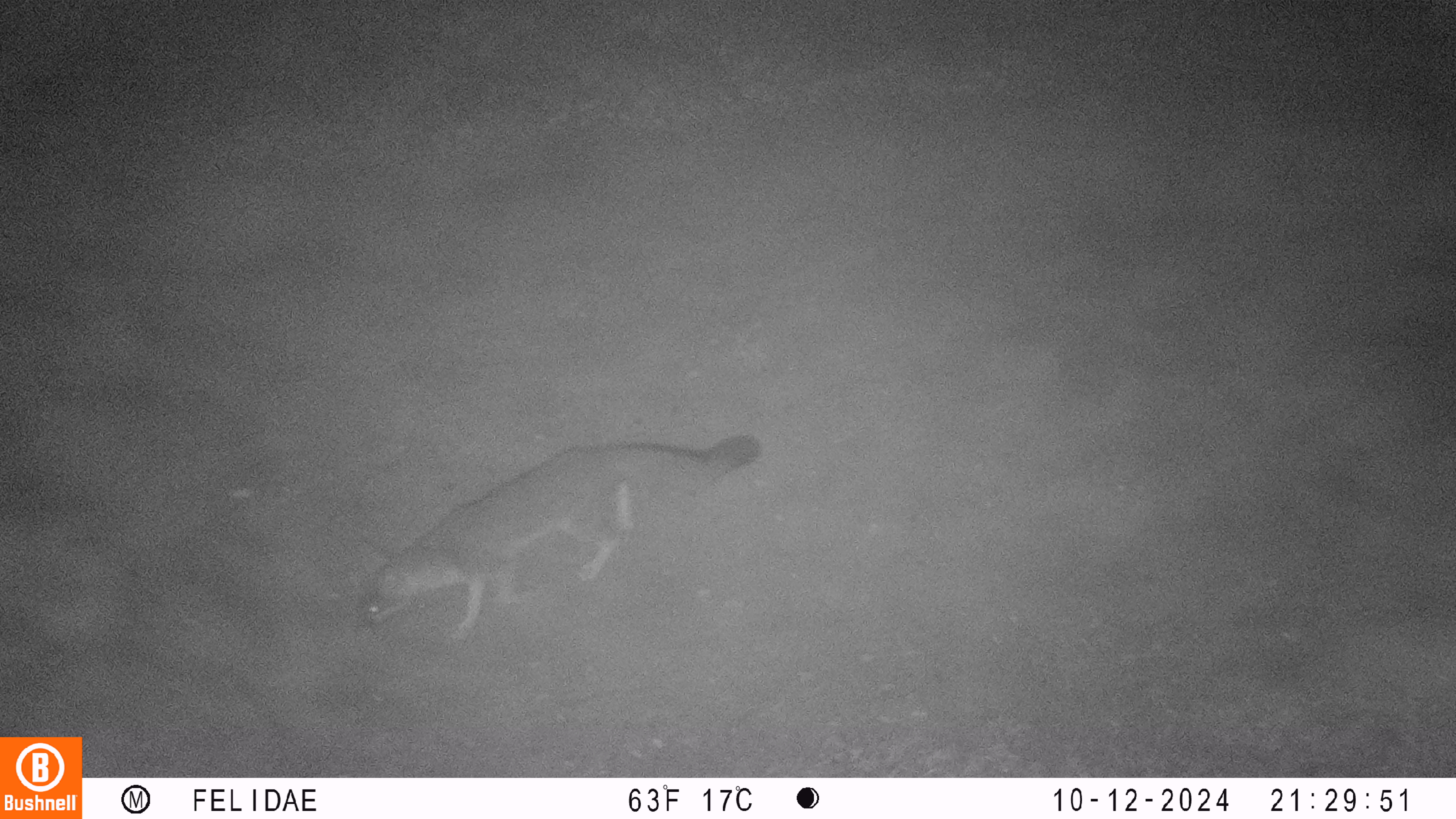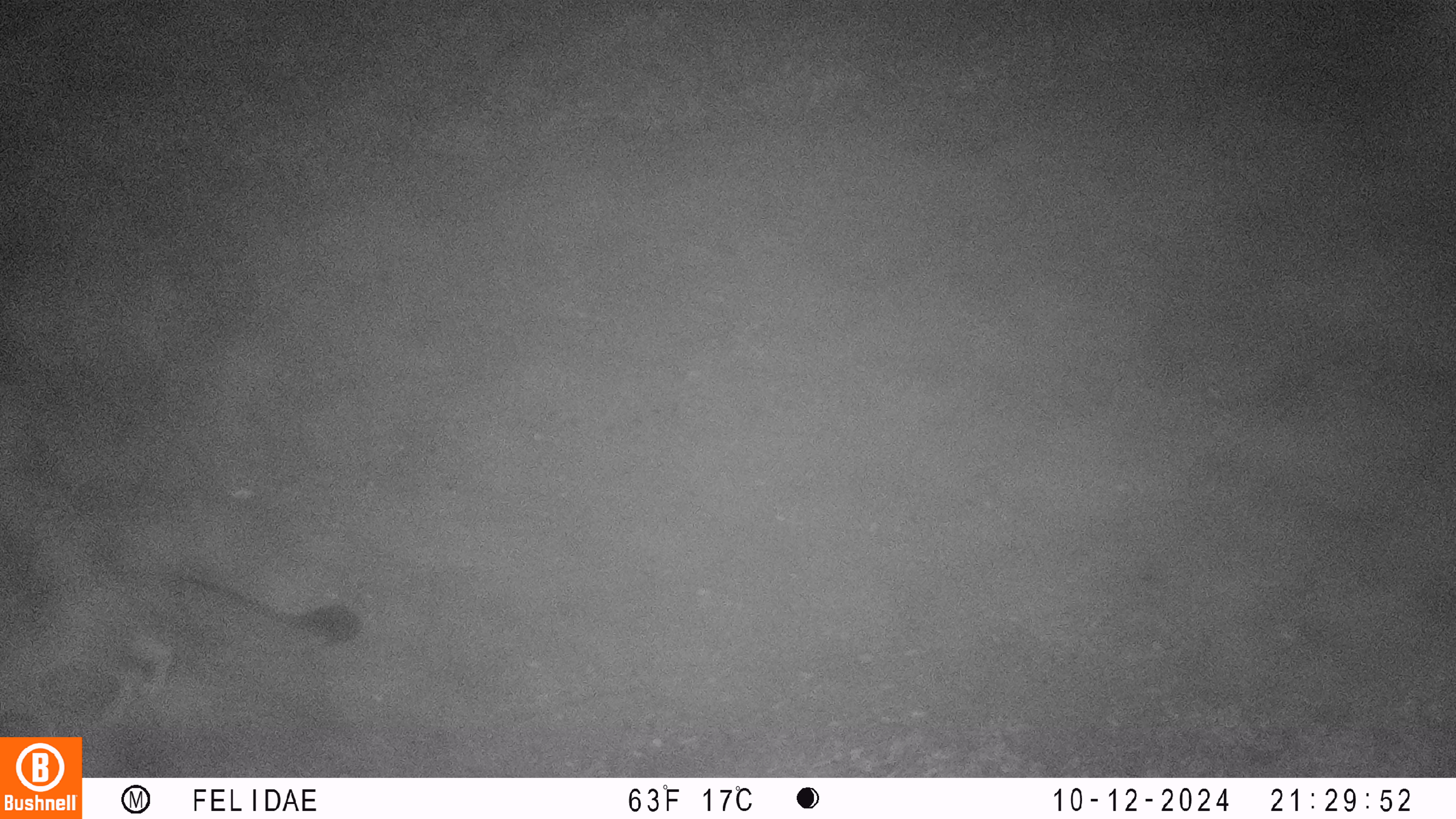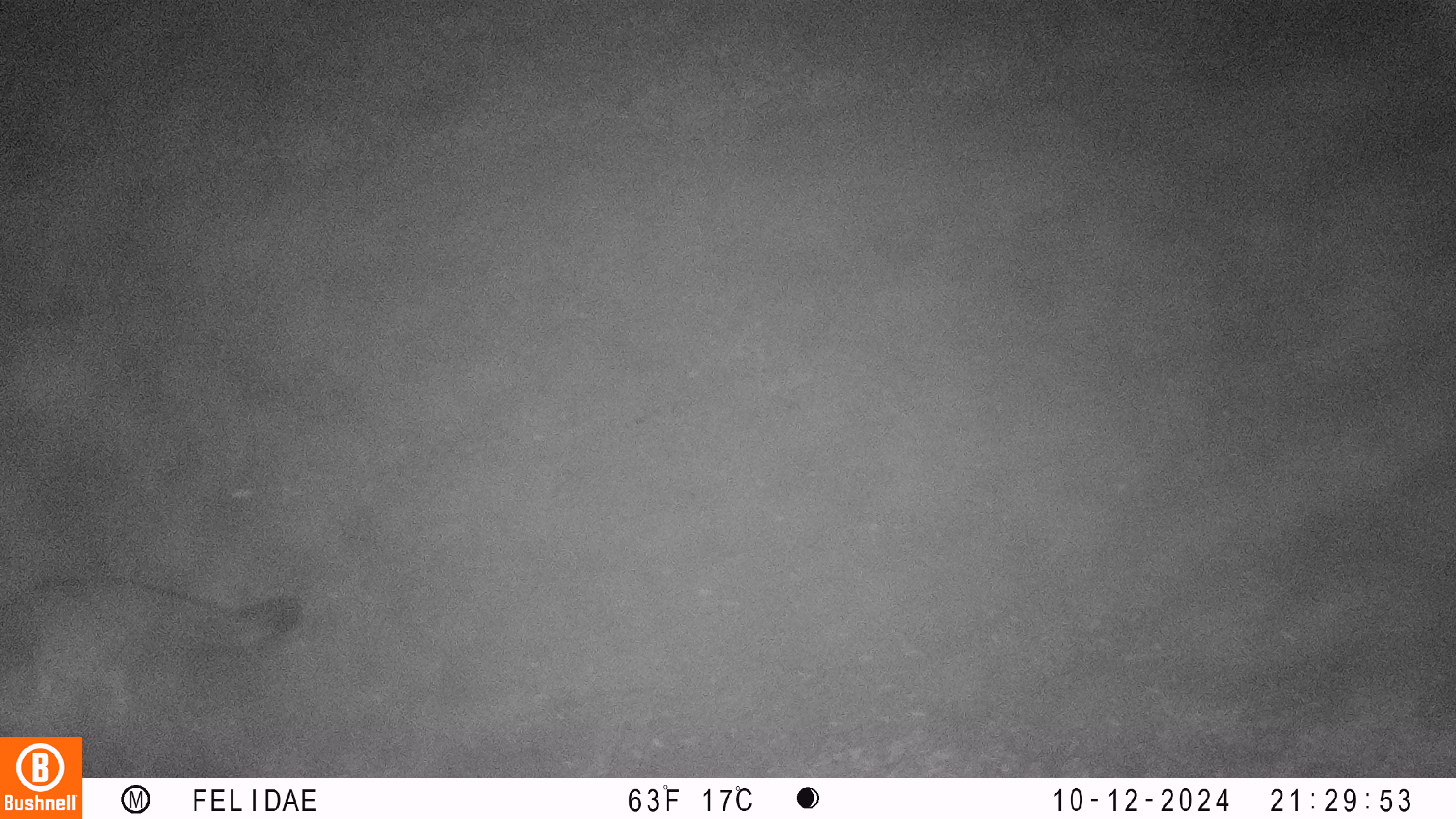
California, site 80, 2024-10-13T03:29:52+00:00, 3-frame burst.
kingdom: Animalia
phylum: Chordata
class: Mammalia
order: Carnivora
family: Canidae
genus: Urocyon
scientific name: Urocyon cinereoargenteus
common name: gray fox